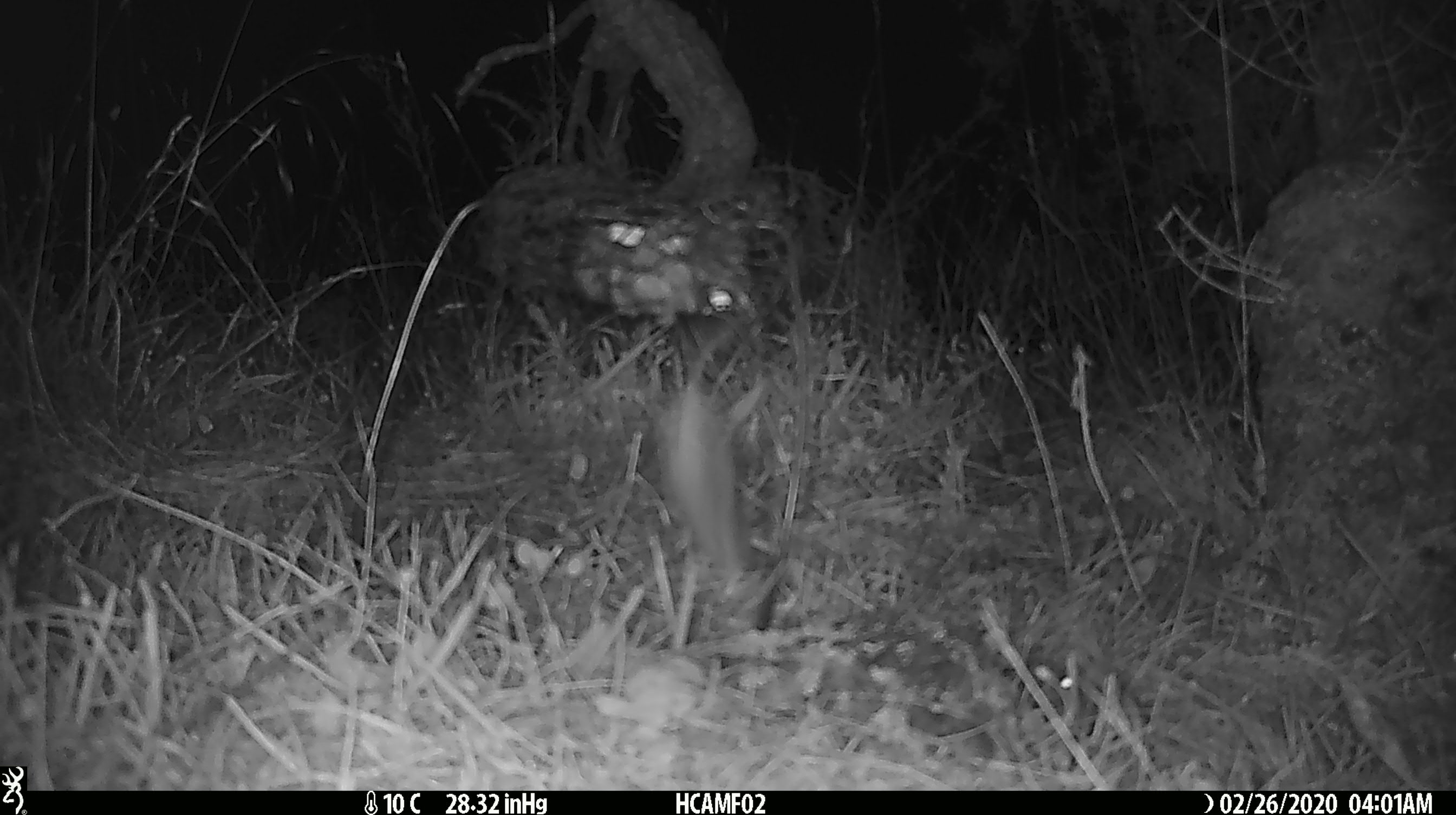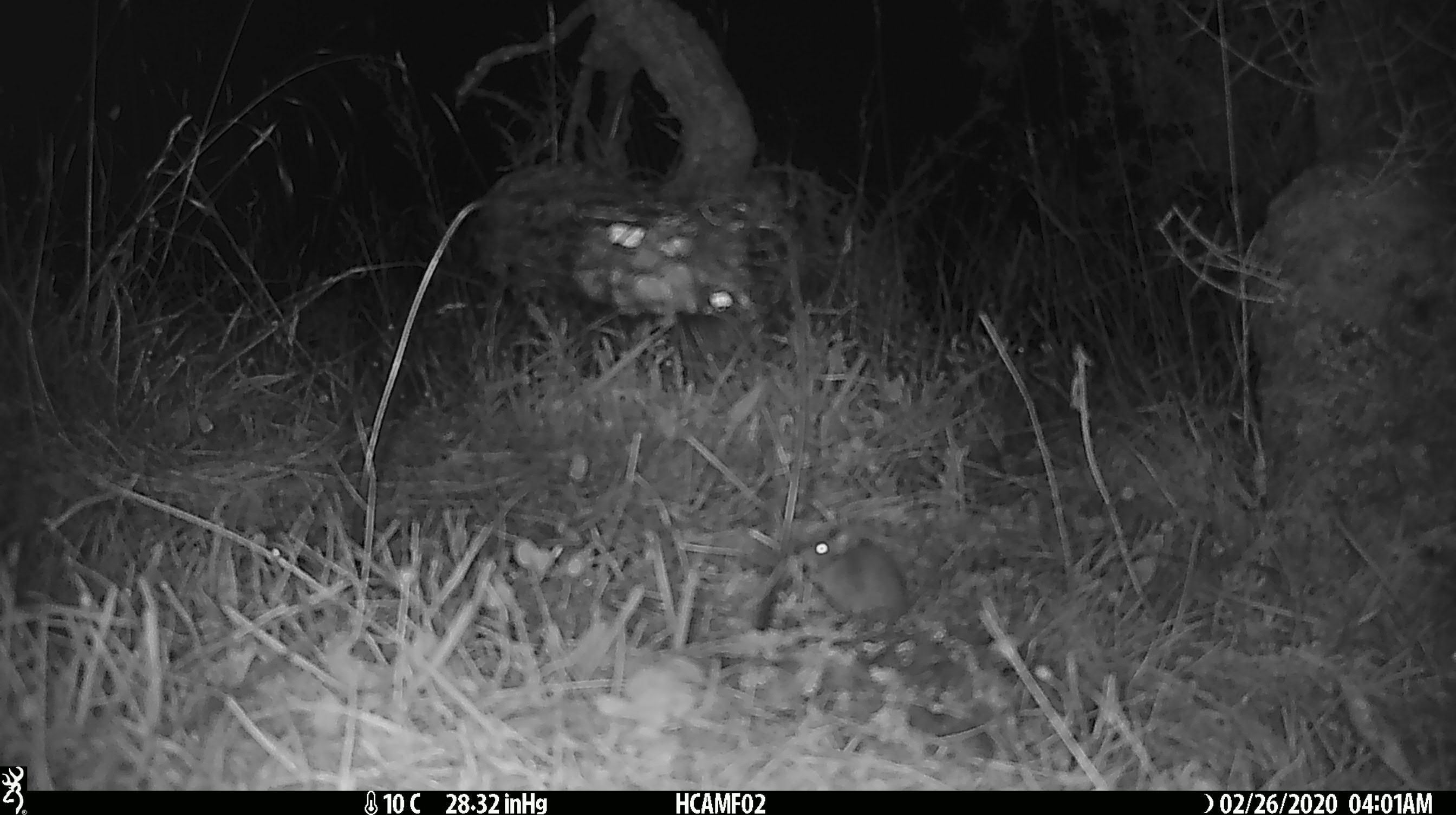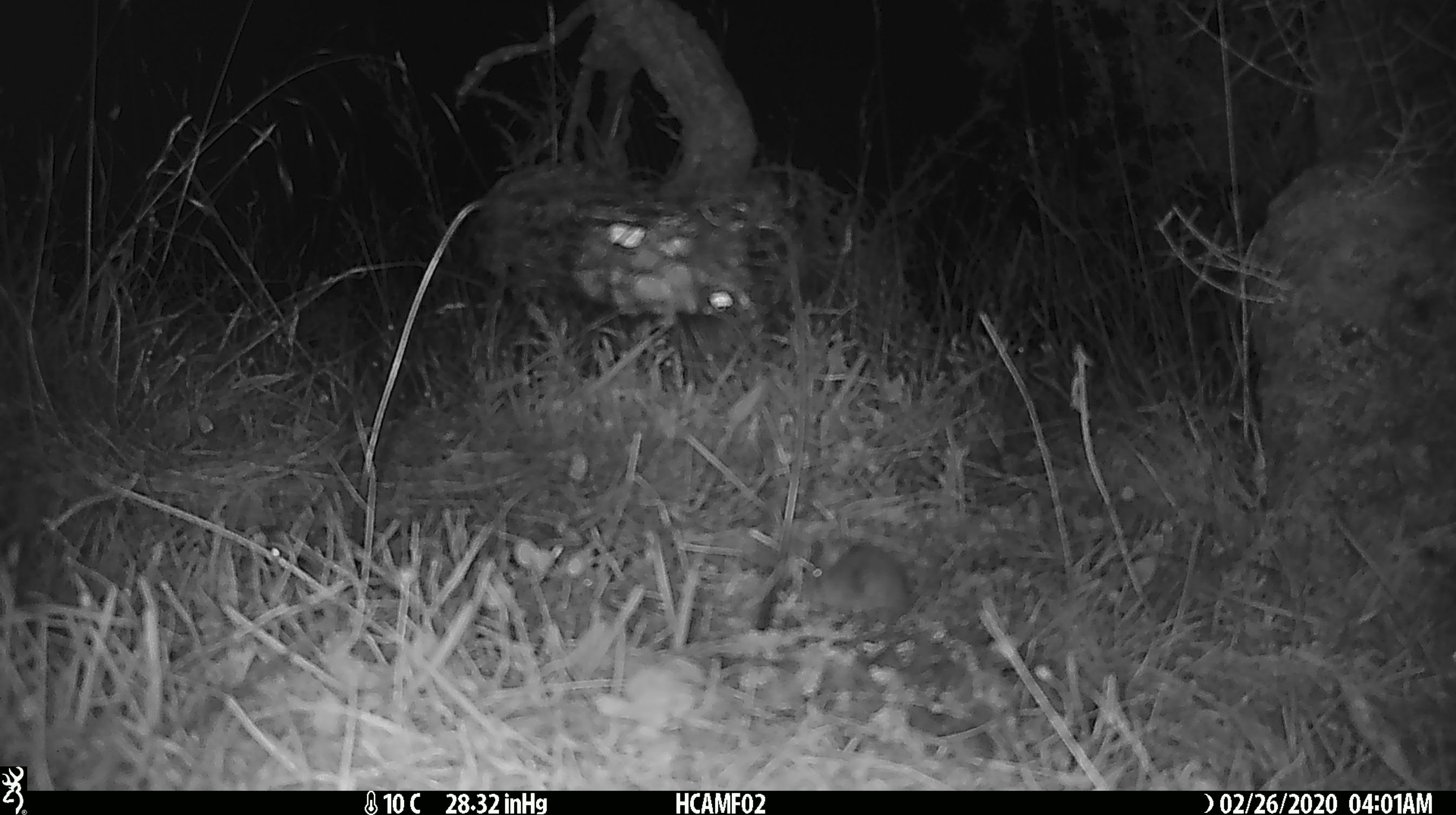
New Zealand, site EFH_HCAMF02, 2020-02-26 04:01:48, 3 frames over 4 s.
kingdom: Animalia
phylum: Chordata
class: Mammalia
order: Rodentia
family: Muridae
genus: Mus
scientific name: Mus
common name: mouse